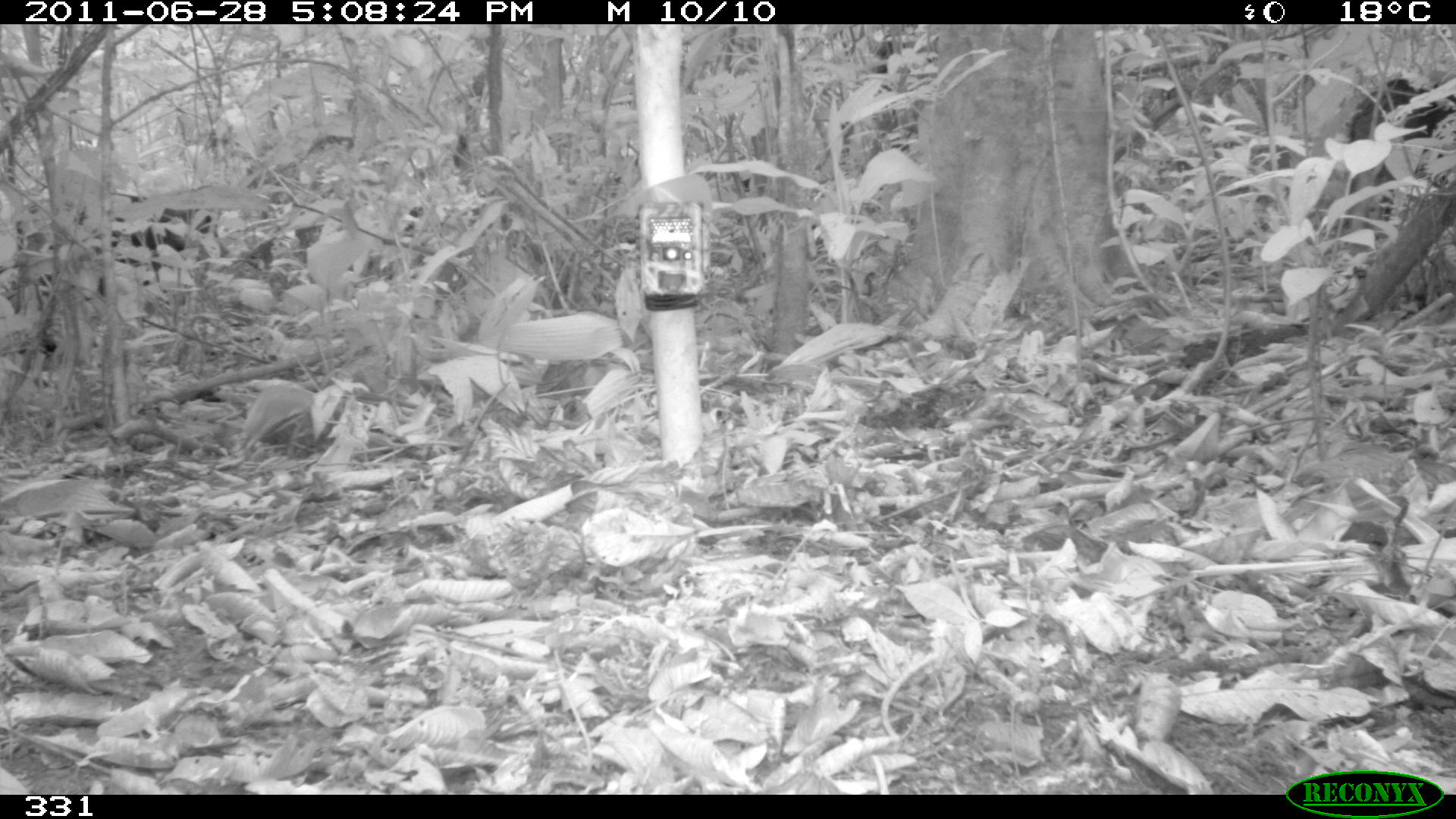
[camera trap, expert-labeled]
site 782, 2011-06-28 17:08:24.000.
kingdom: Animalia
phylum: Chordata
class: Mammalia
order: Artiodactyla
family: Tayassuidae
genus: Tayassu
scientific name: Tayassu pecari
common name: white-lipped peccary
Tayassu pecari (white-lipped peccary).